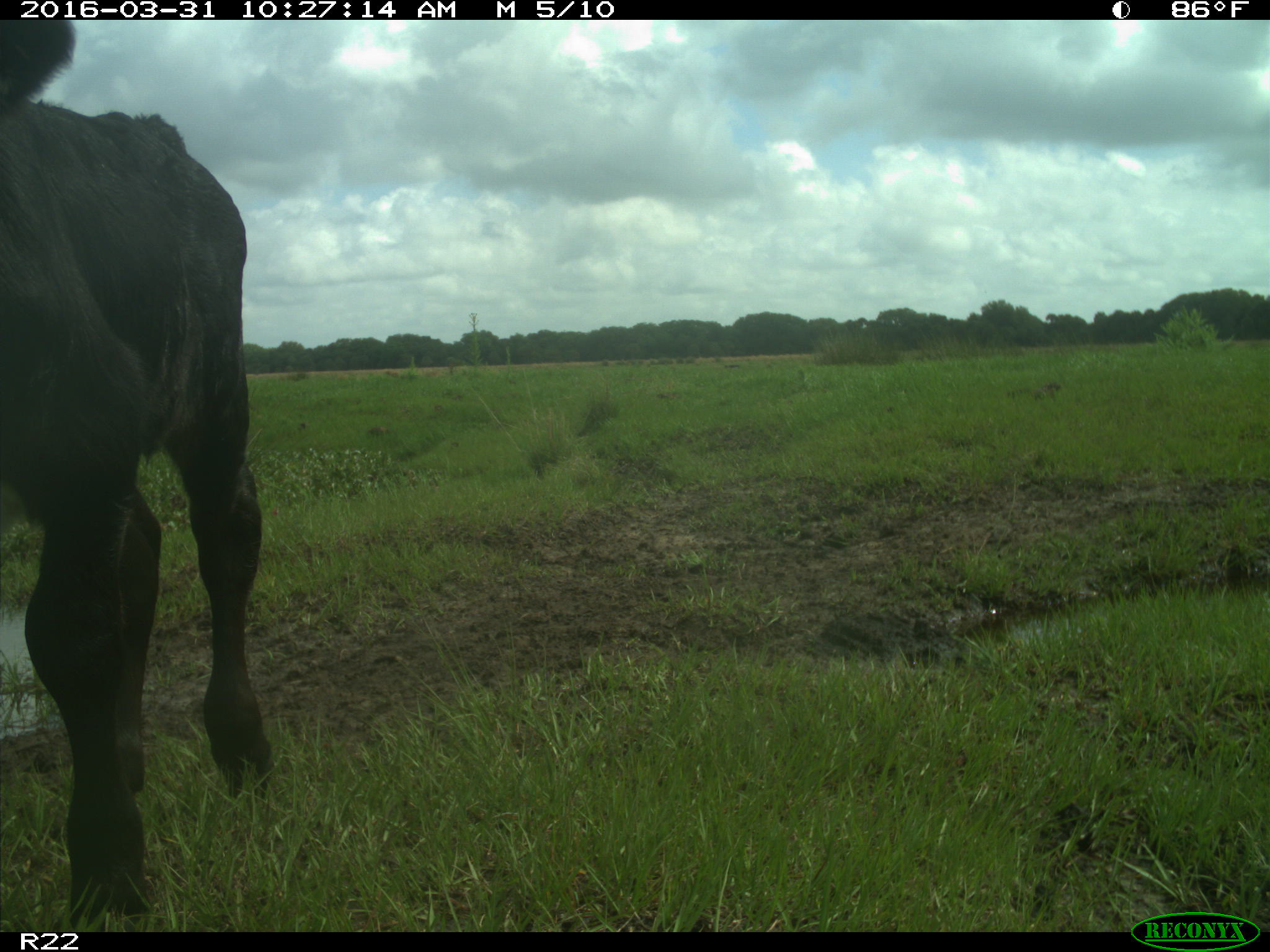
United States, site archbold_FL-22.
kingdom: Animalia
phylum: Chordata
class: Mammalia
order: Artiodactyla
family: Bovidae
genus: Bos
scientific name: Bos taurus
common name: domestic cow